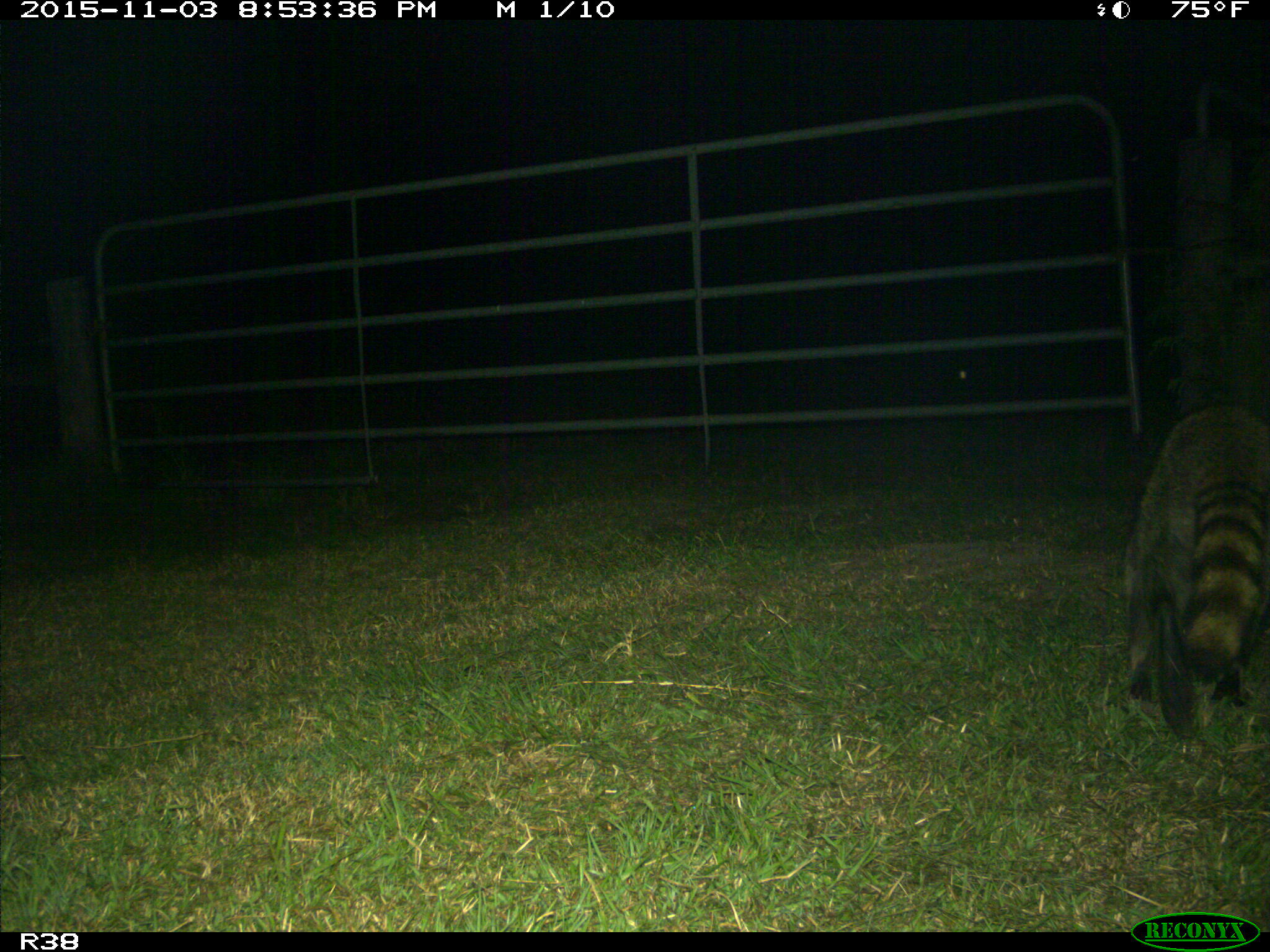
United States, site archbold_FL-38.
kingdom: Animalia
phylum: Chordata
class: Mammalia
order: Carnivora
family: Procyonidae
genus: Procyon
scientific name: Procyon lotor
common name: common raccoon